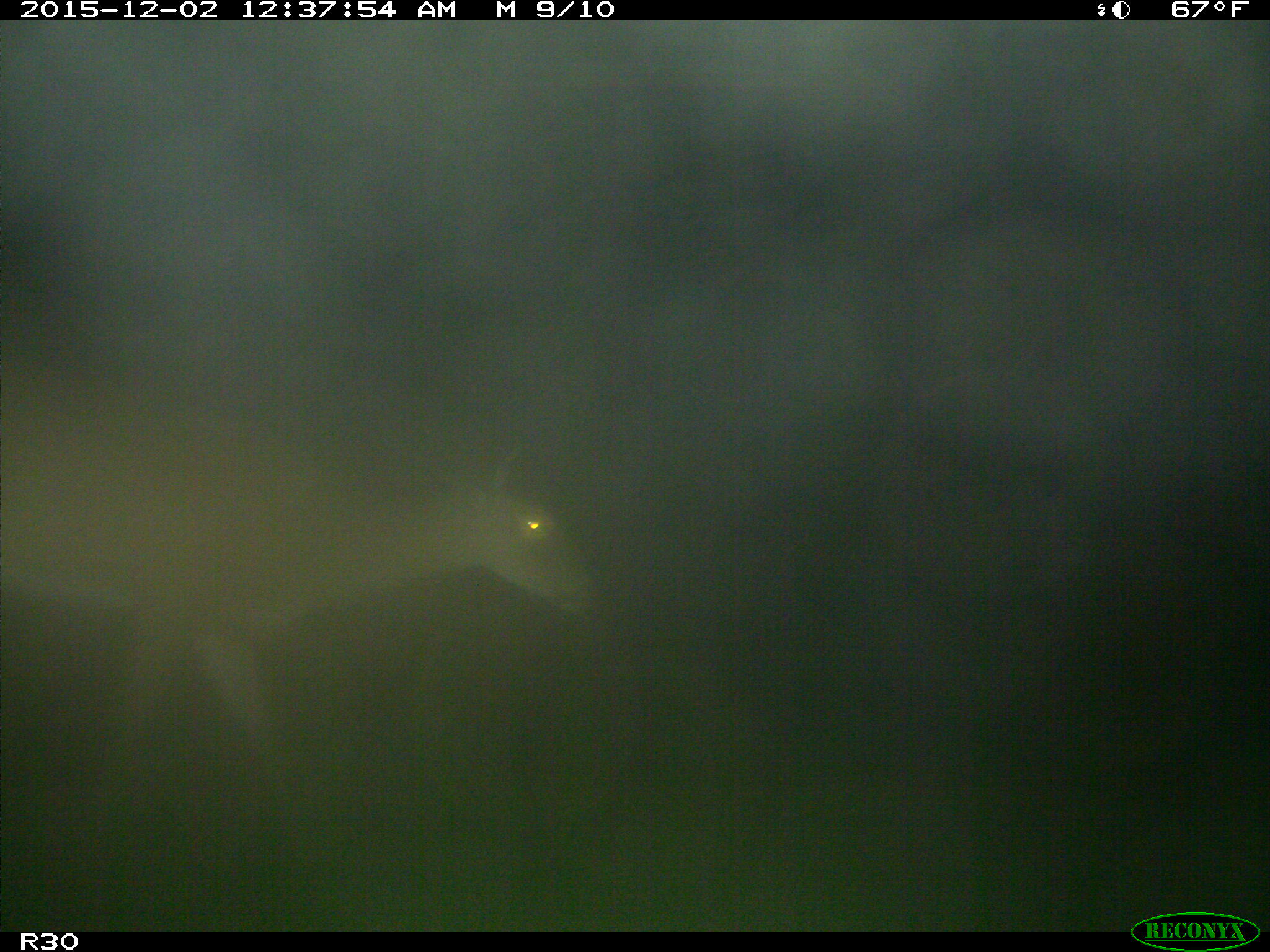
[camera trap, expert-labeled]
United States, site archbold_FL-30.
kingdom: Animalia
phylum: Chordata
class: Mammalia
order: Artiodactyla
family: Cervidae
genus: Odocoileus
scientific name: Odocoileus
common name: deer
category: unidentified deer